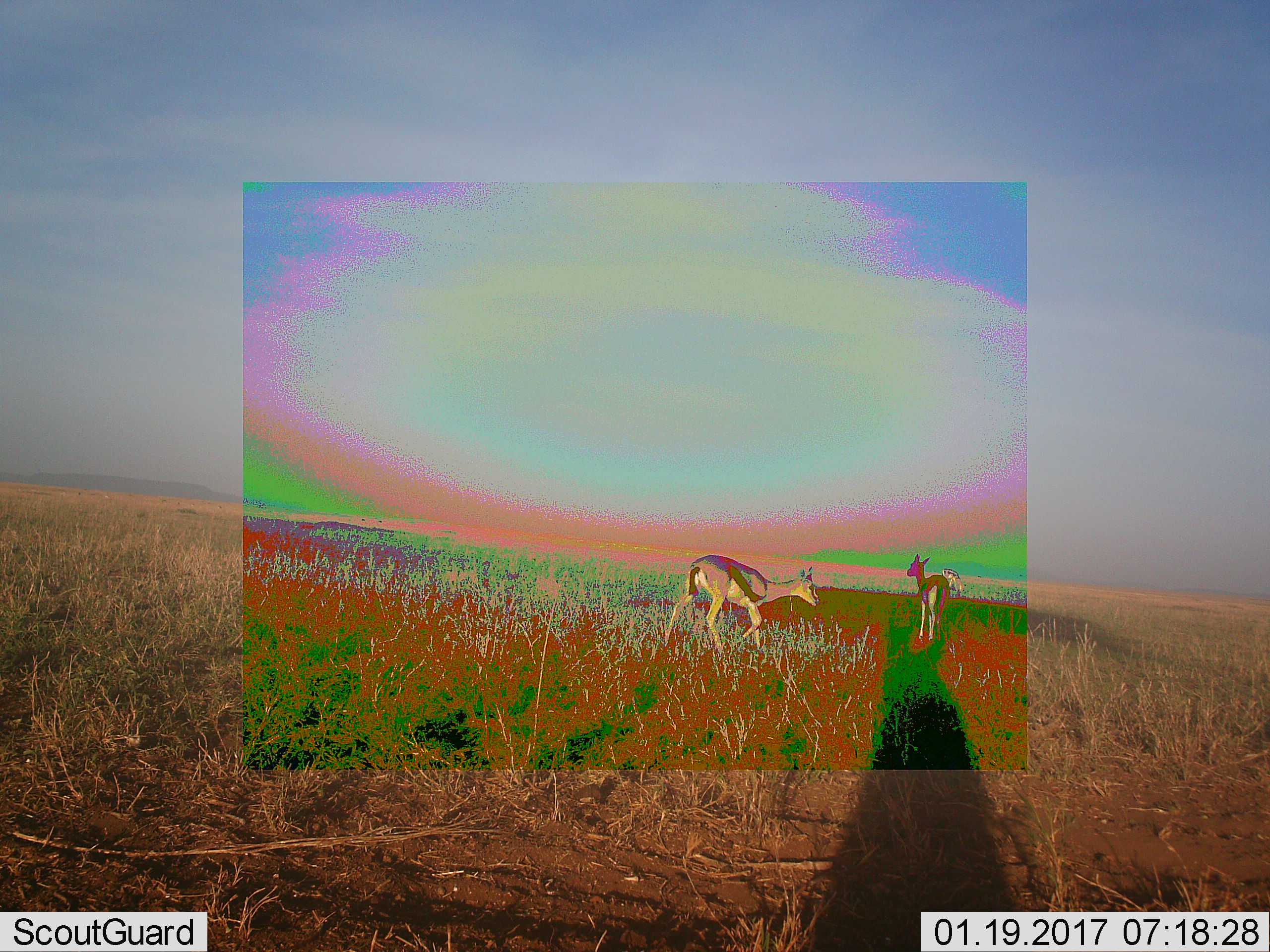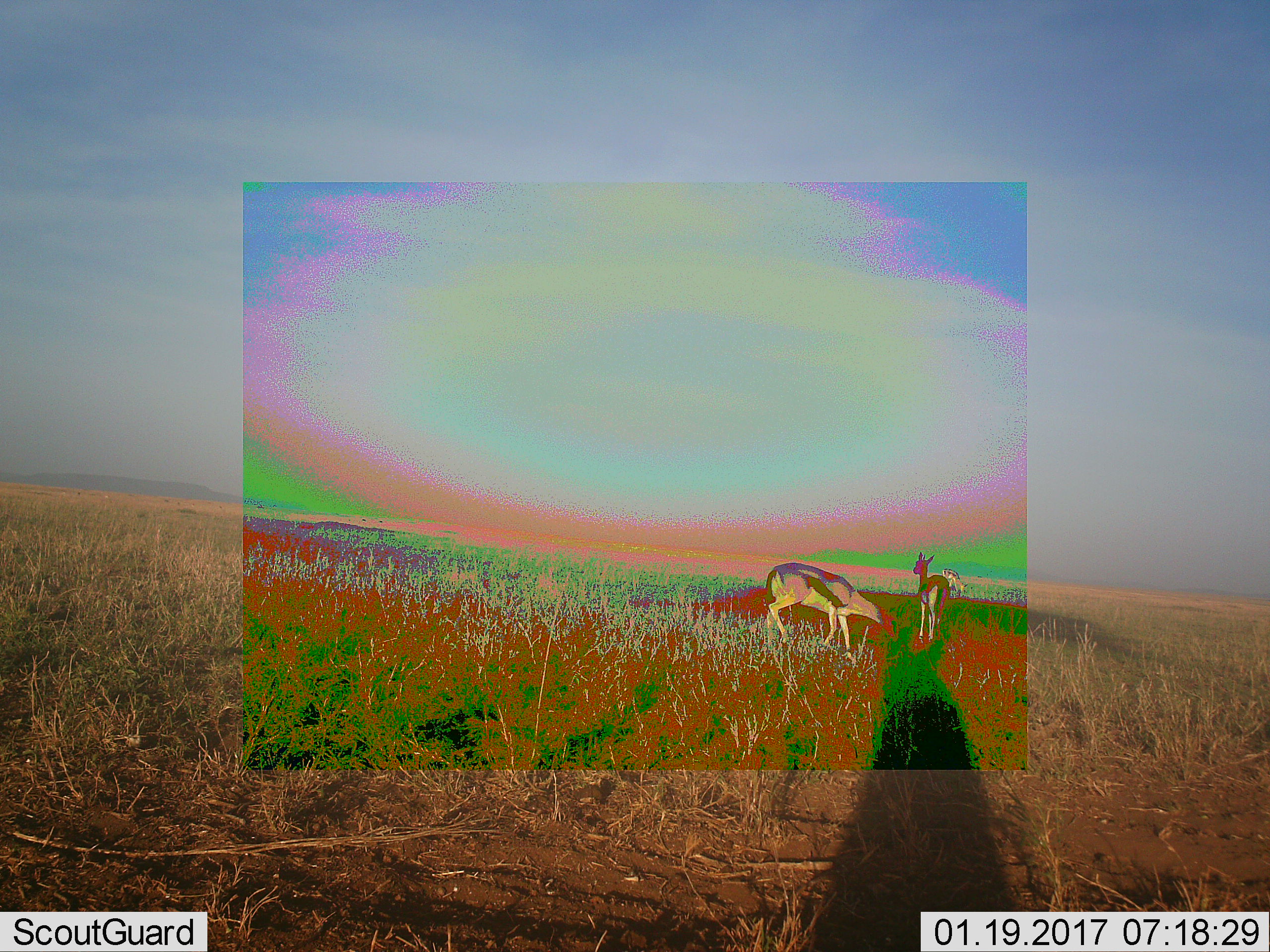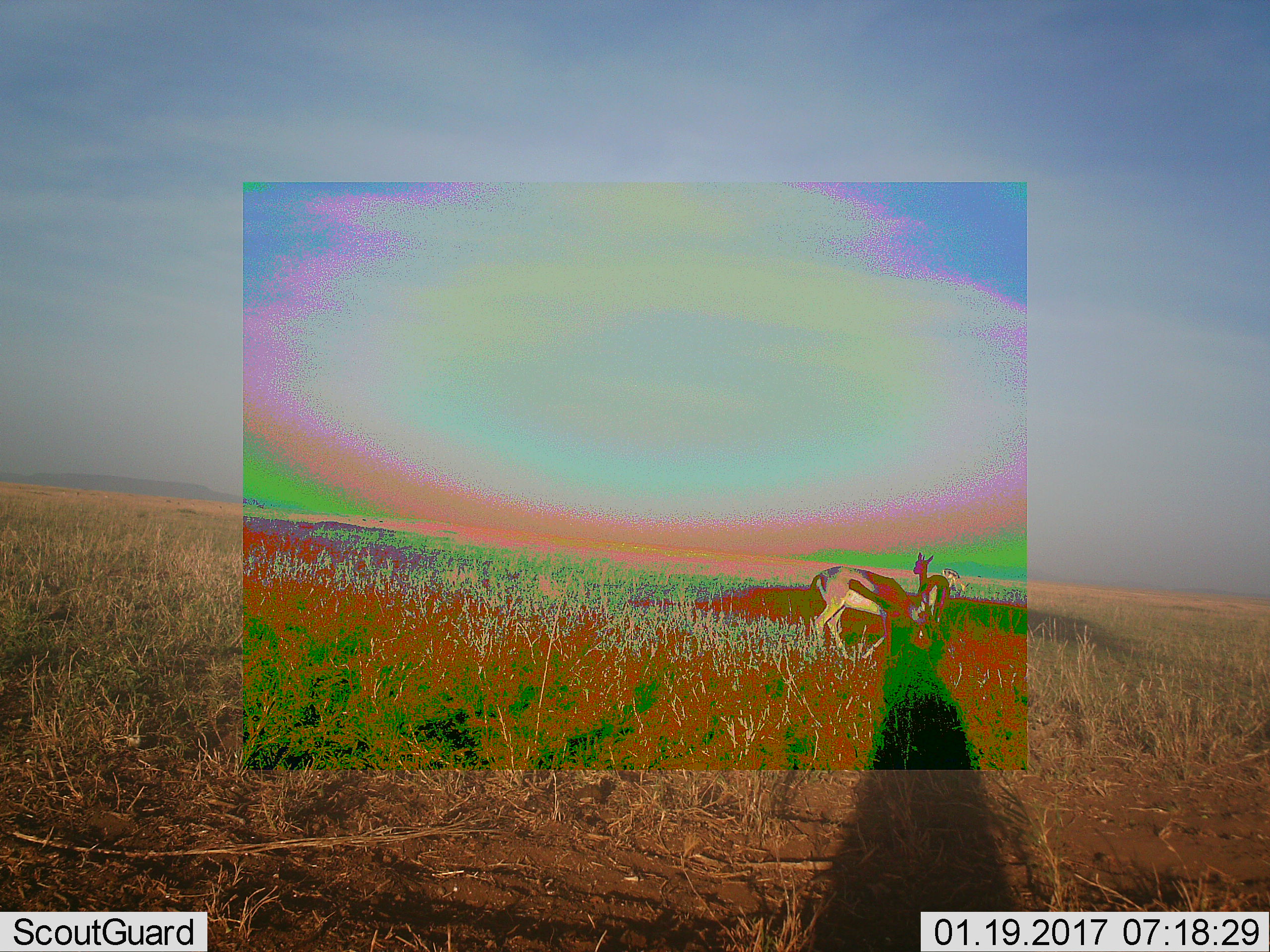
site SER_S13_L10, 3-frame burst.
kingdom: Animalia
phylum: Chordata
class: Mammalia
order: Artiodactyla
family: Bovidae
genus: Eudorcas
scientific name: Eudorcas thomsonii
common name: thomson's gazelle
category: gazellethomsons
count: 3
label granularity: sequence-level